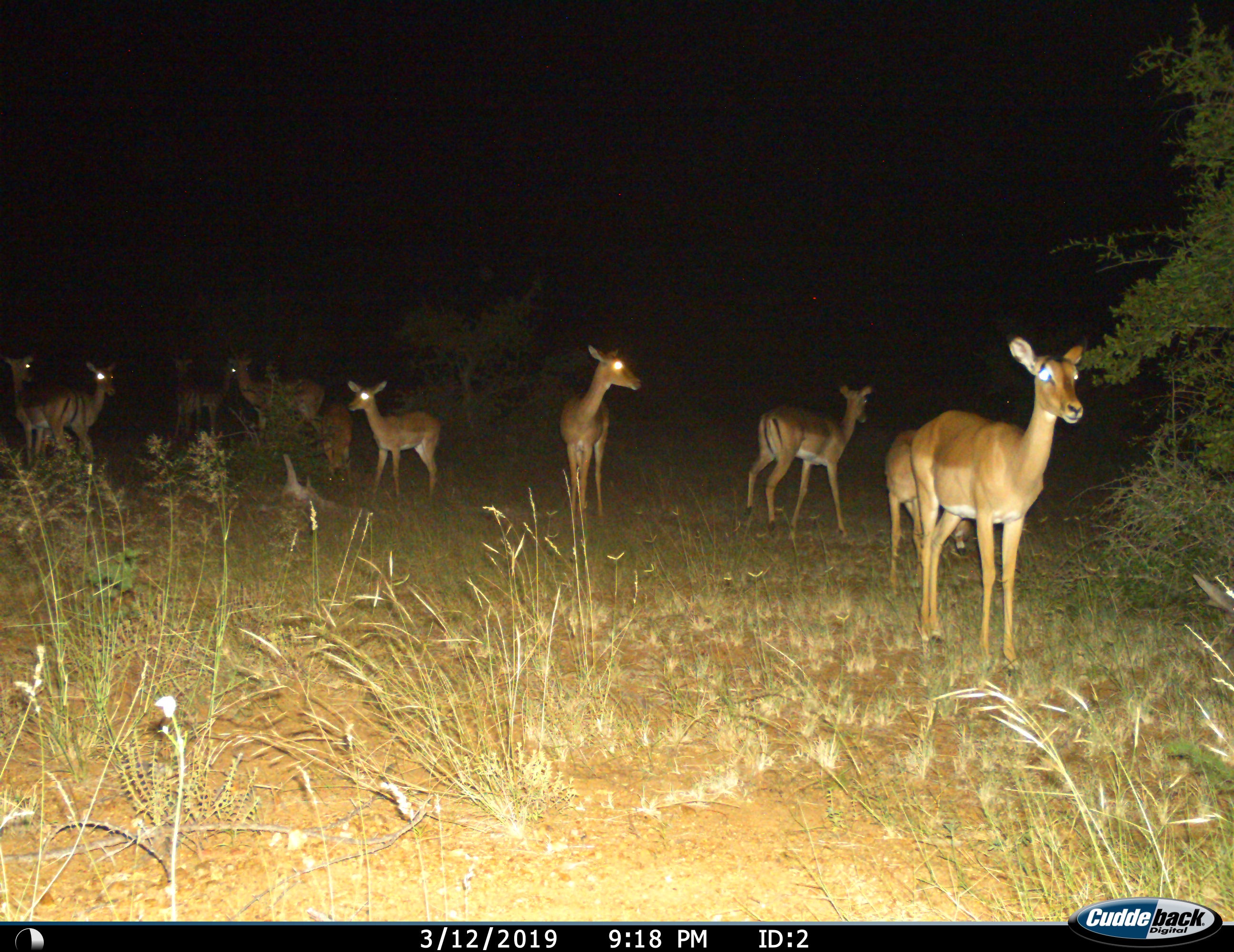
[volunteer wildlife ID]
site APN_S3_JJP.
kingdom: Animalia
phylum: Chordata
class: Mammalia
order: Artiodactyla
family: Bovidae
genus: Aepyceros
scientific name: Aepyceros melampus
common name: impala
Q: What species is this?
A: Impala (Aepyceros melampus).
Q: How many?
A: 11-50.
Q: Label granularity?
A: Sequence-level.